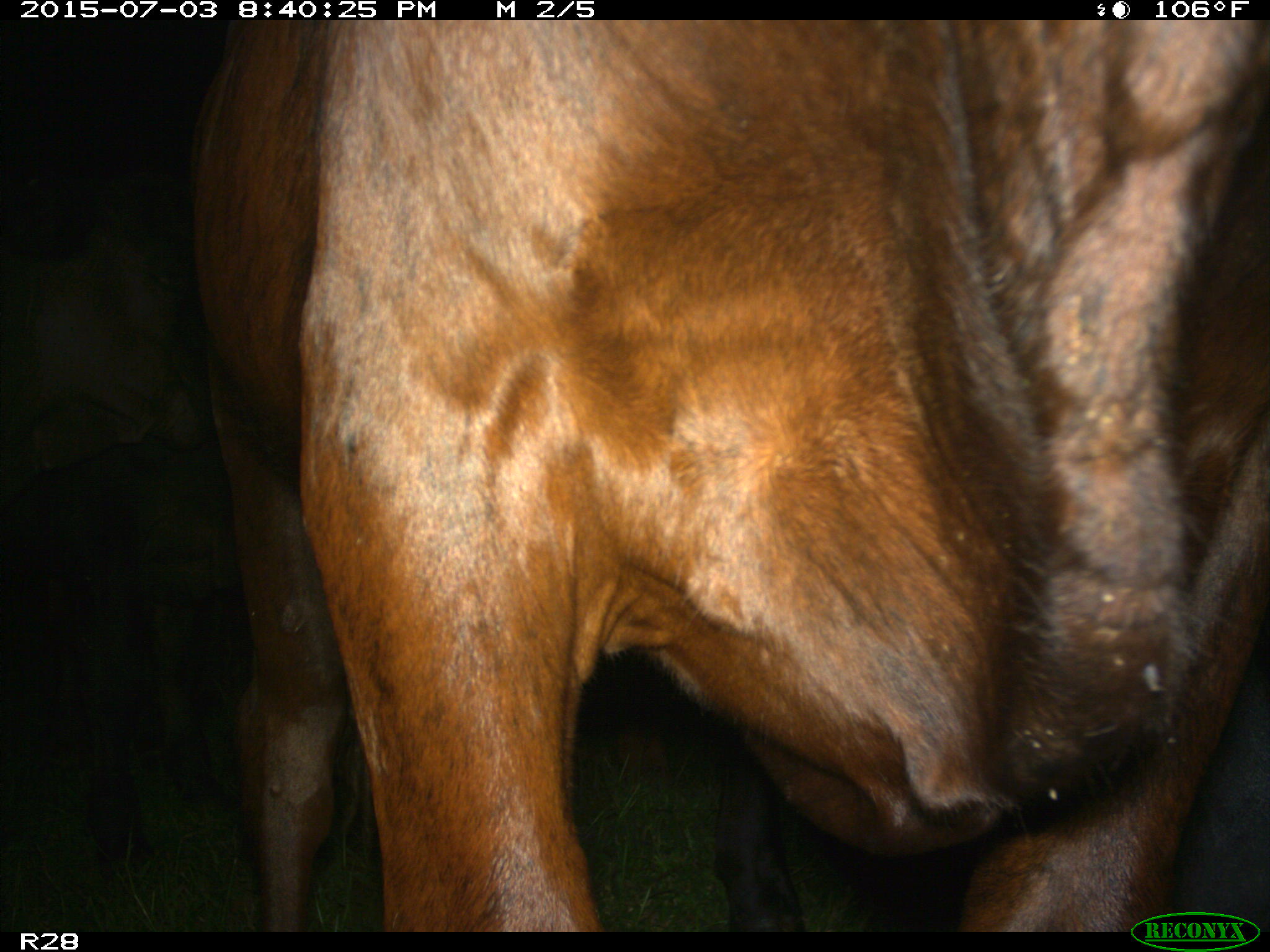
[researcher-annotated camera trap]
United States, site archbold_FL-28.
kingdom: Animalia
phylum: Chordata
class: Mammalia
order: Artiodactyla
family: Bovidae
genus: Bos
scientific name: Bos taurus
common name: domestic cow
Bos taurus (domestic cow).